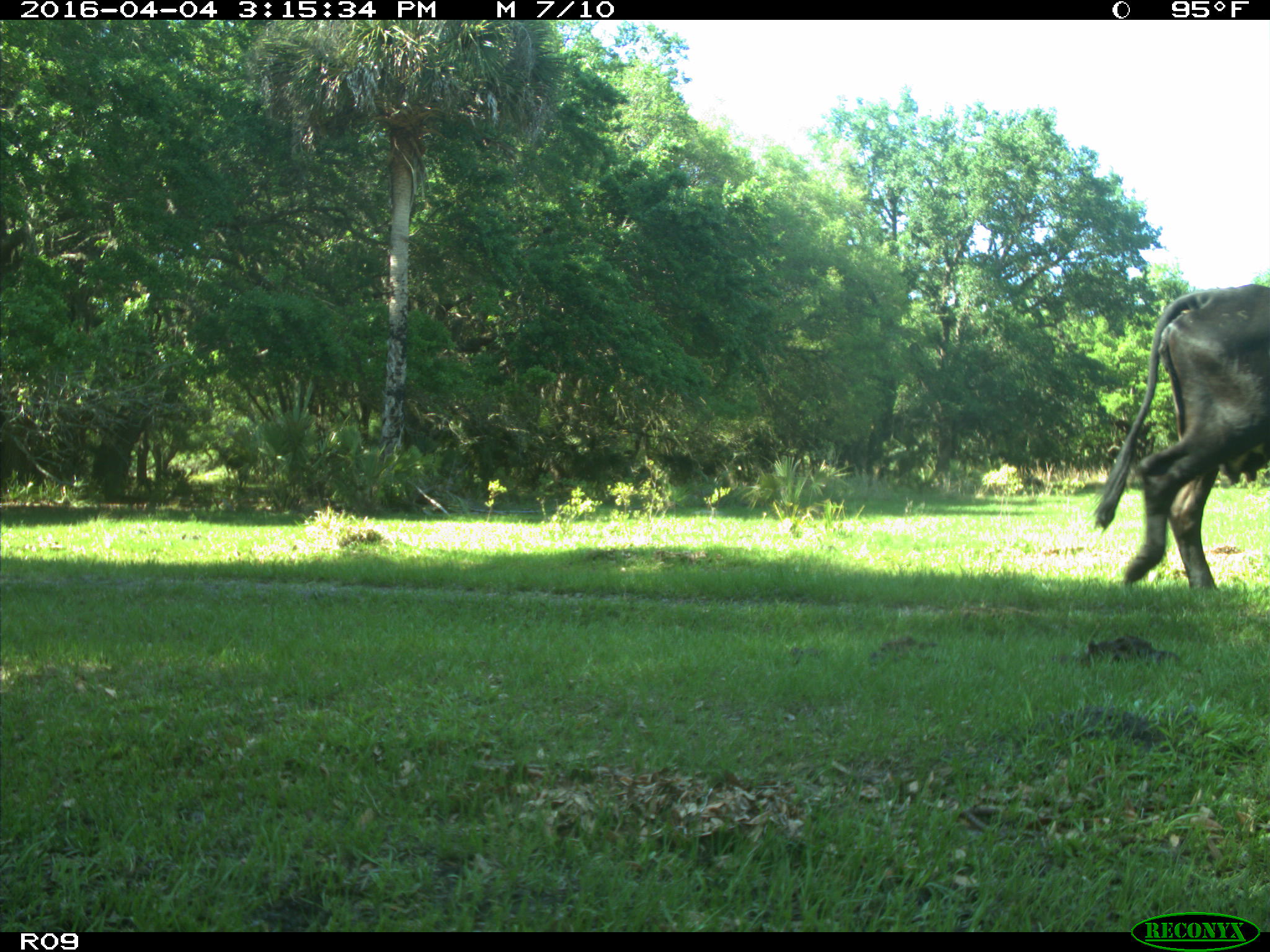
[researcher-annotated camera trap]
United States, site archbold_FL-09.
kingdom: Animalia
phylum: Chordata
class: Mammalia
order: Artiodactyla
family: Bovidae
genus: Bos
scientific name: Bos taurus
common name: domestic cow